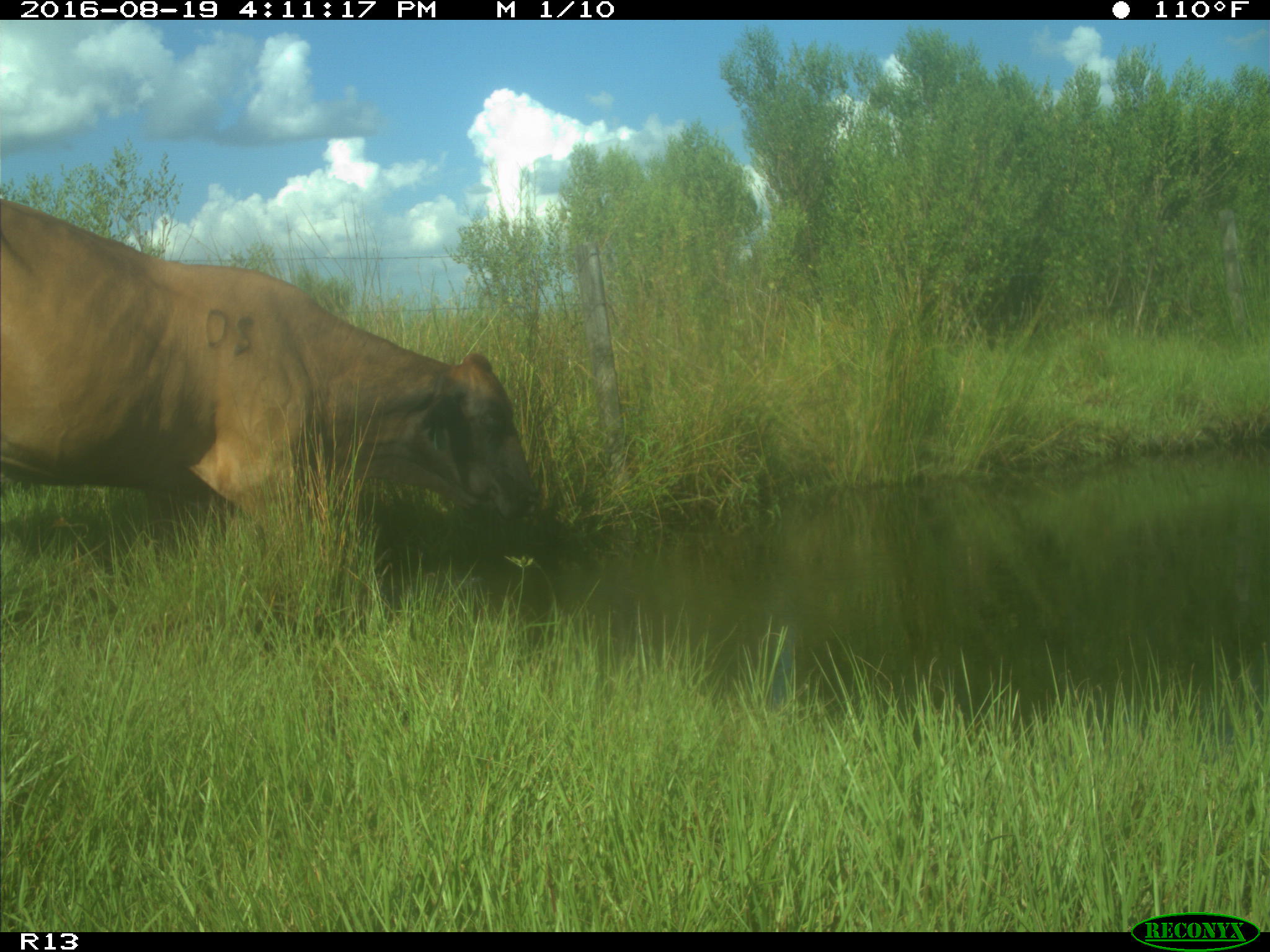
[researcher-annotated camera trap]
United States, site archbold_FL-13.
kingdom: Animalia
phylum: Chordata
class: Mammalia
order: Artiodactyla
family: Bovidae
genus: Bos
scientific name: Bos taurus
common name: domestic cow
Bos taurus (domestic cow).